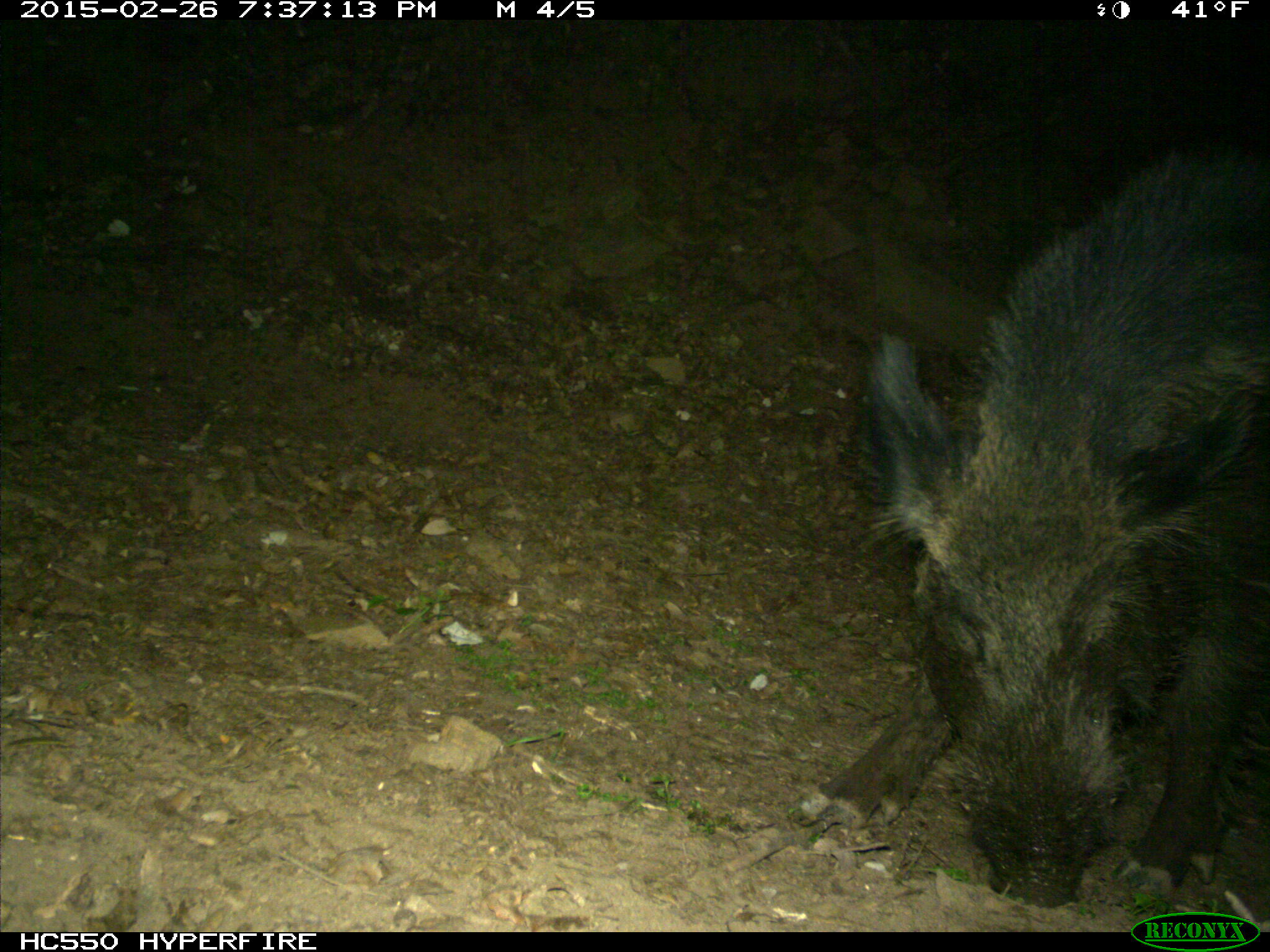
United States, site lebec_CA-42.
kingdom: Animalia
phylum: Chordata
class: Mammalia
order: Artiodactyla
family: Suidae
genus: Sus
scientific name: Sus scrofa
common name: wild boar